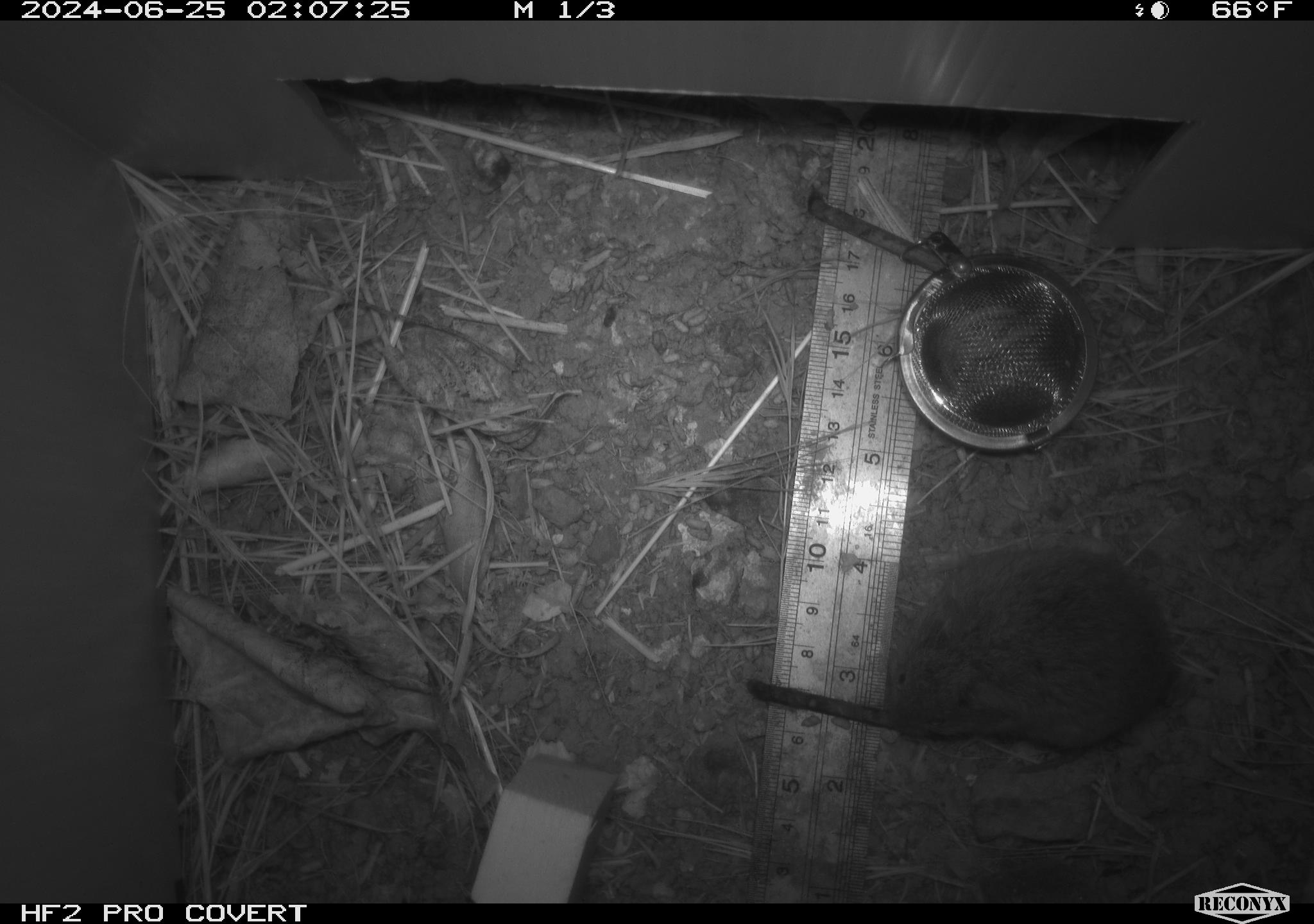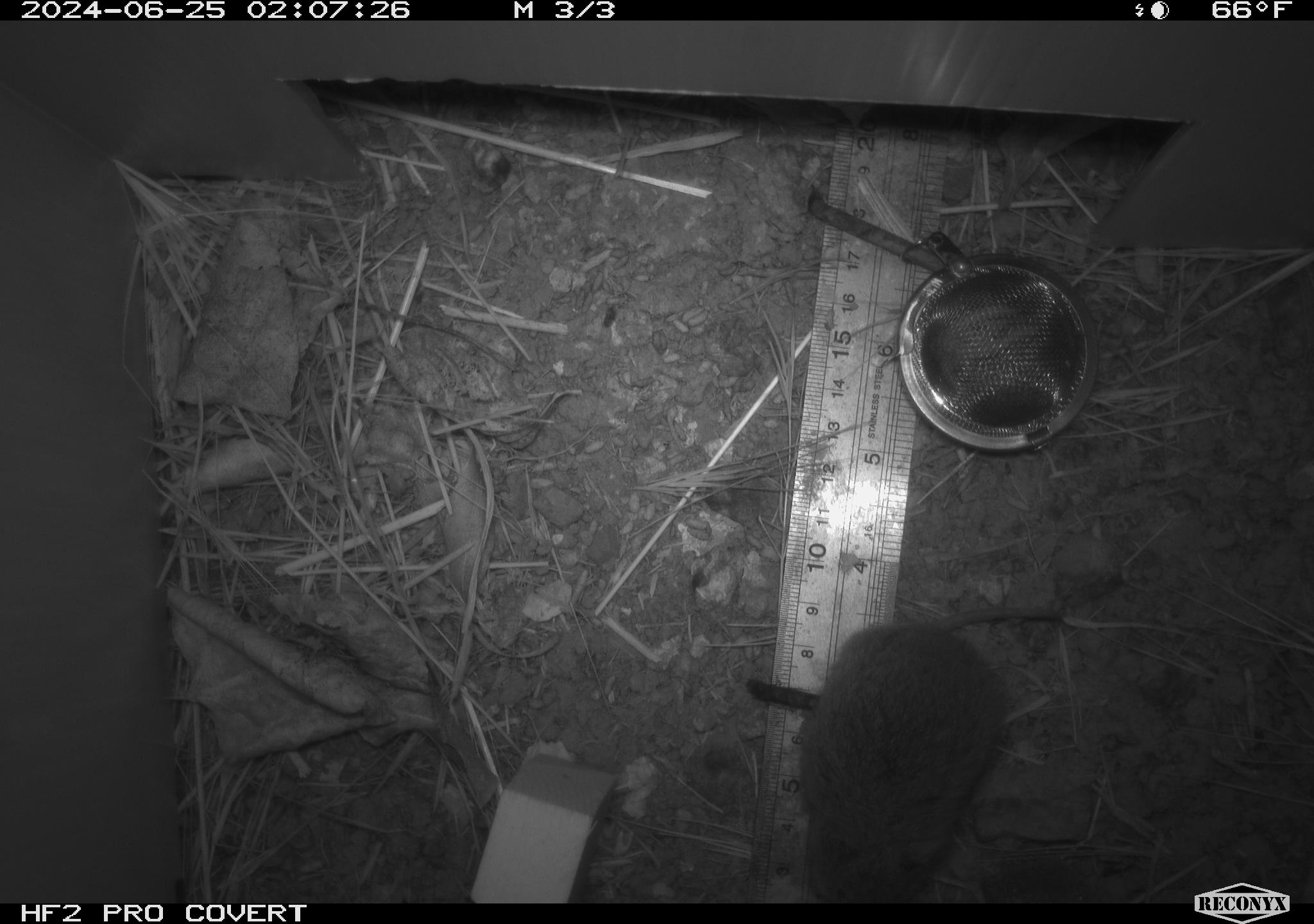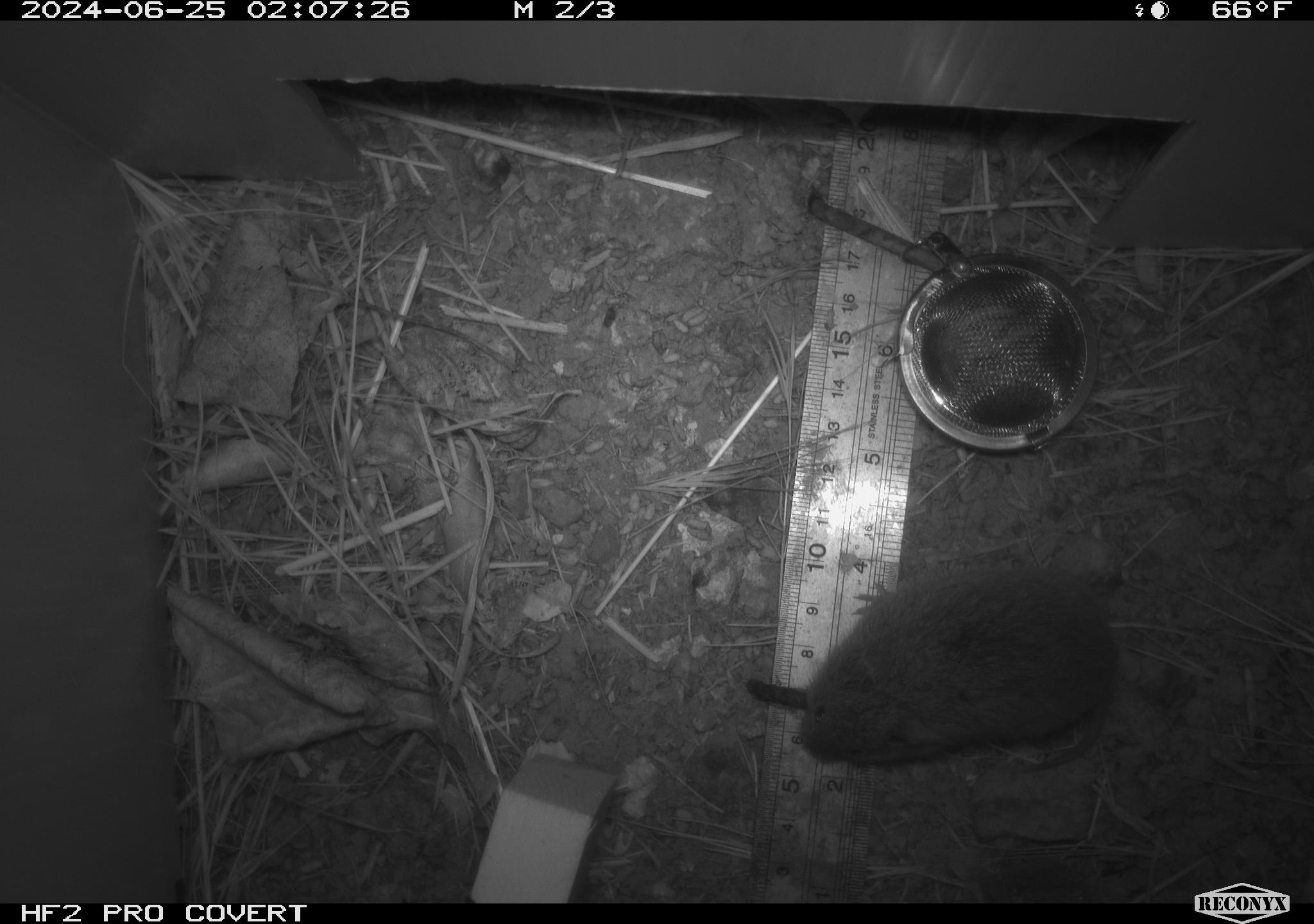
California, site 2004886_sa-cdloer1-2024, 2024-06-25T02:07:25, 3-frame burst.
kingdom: Animalia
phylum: Chordata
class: Mammalia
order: Rodentia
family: Cricetidae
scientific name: Arvicolinae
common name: voles, lemmings, and muskrats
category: arvicolinae subfamily